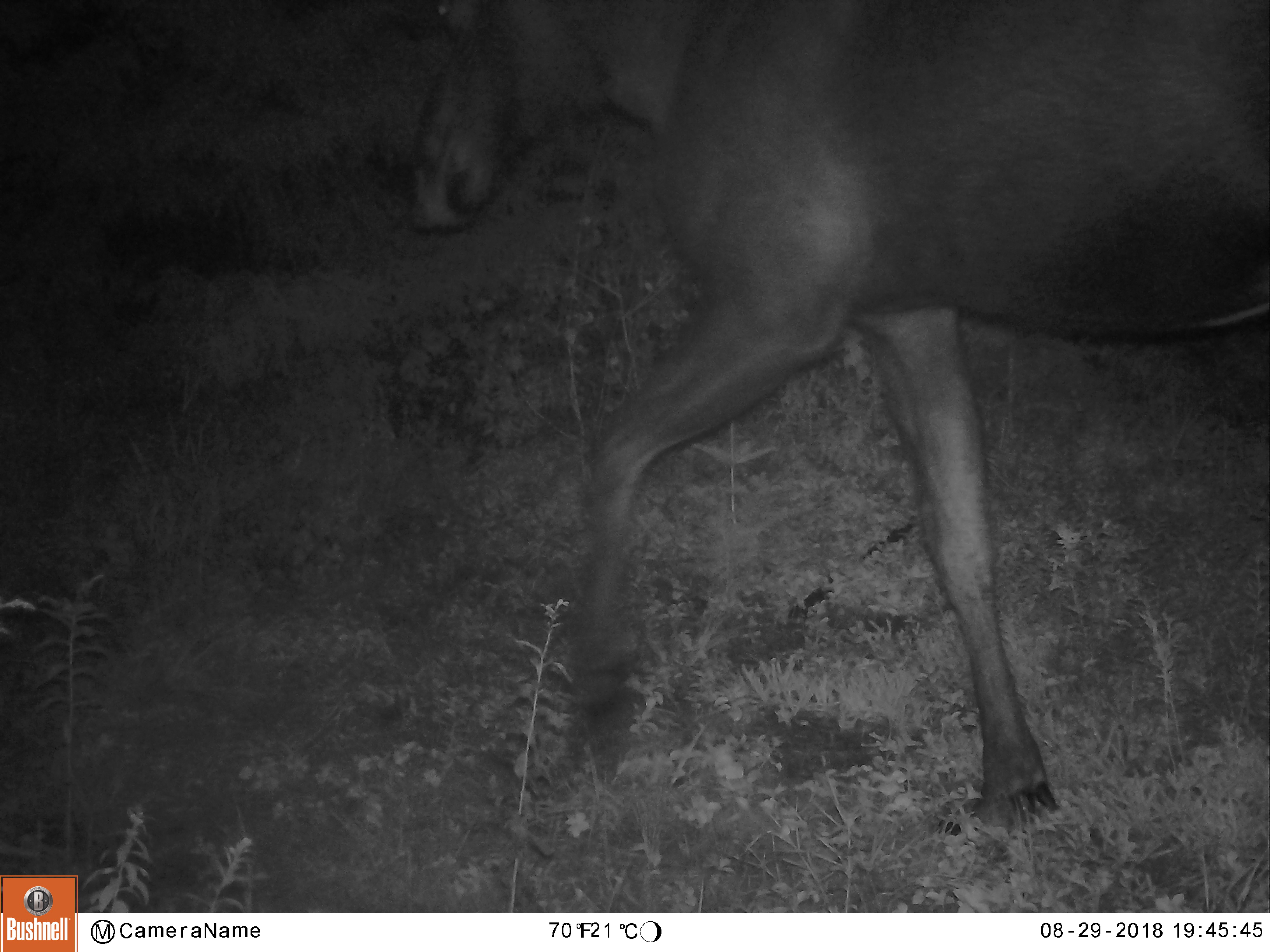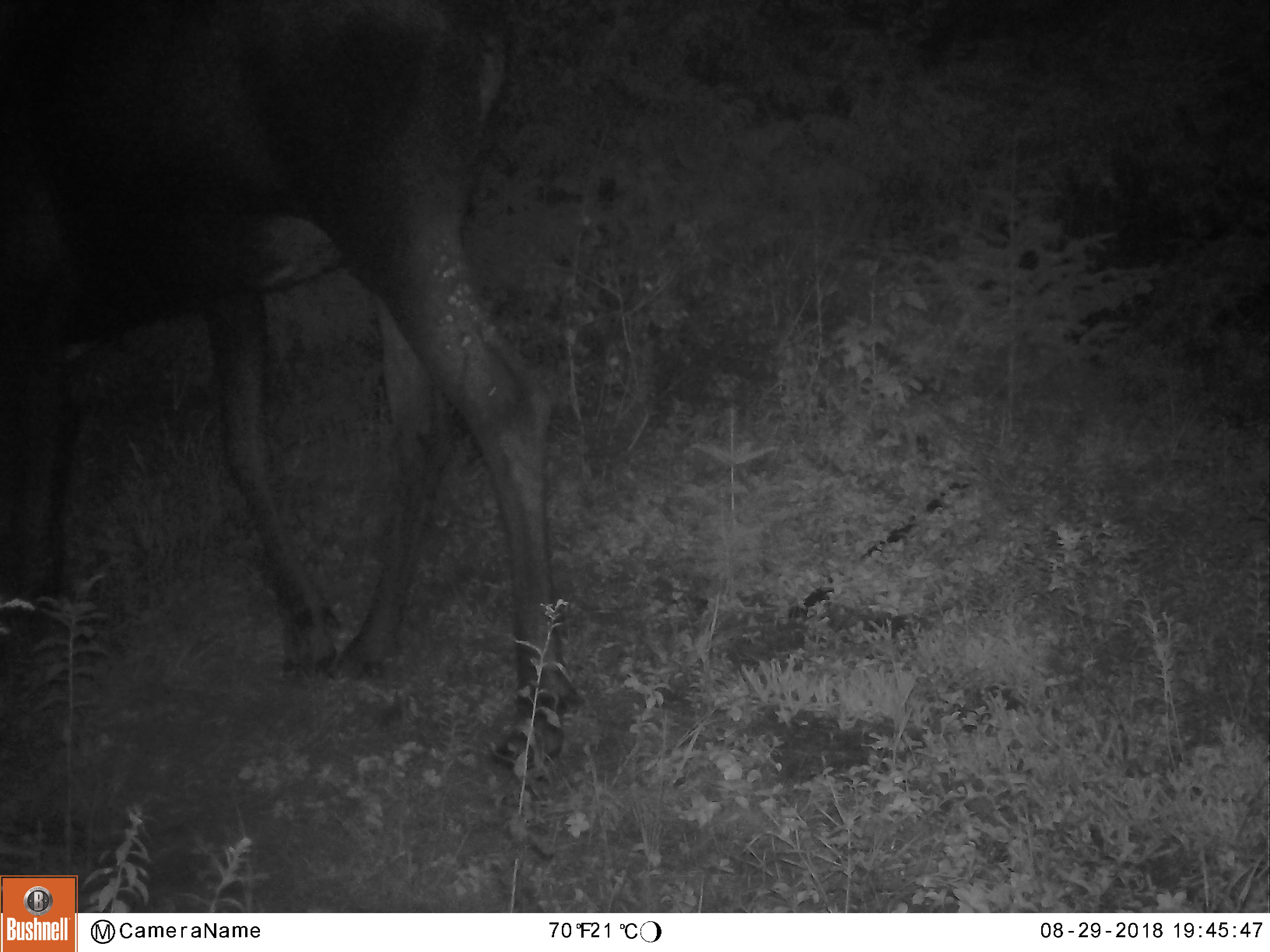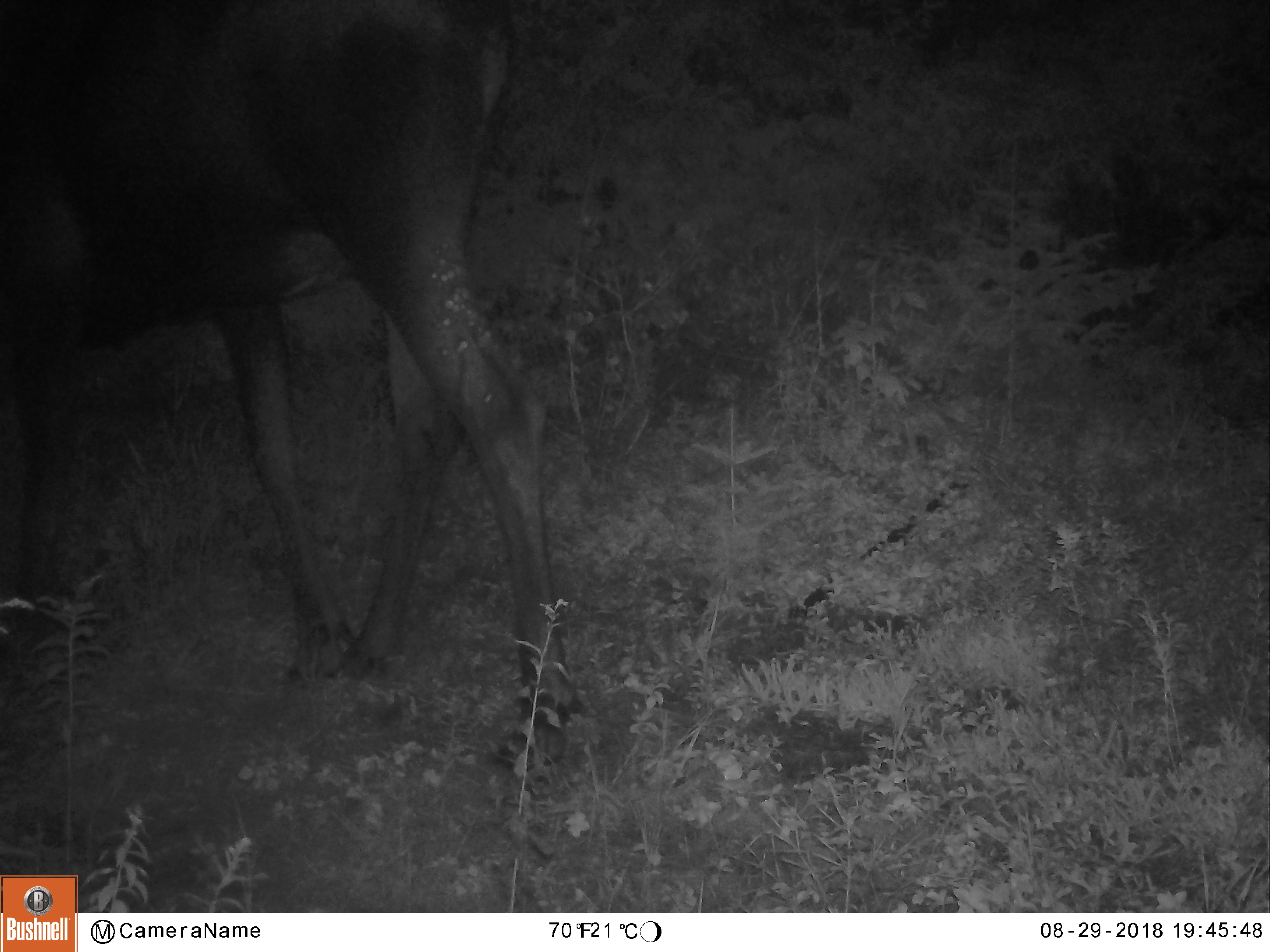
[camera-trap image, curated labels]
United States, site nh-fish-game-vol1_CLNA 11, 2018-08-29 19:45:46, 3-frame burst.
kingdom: Animalia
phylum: Chordata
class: Mammalia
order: Artiodactyla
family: Cervidae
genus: Alces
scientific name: Alces alces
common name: moose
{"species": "moose (Alces alces)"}